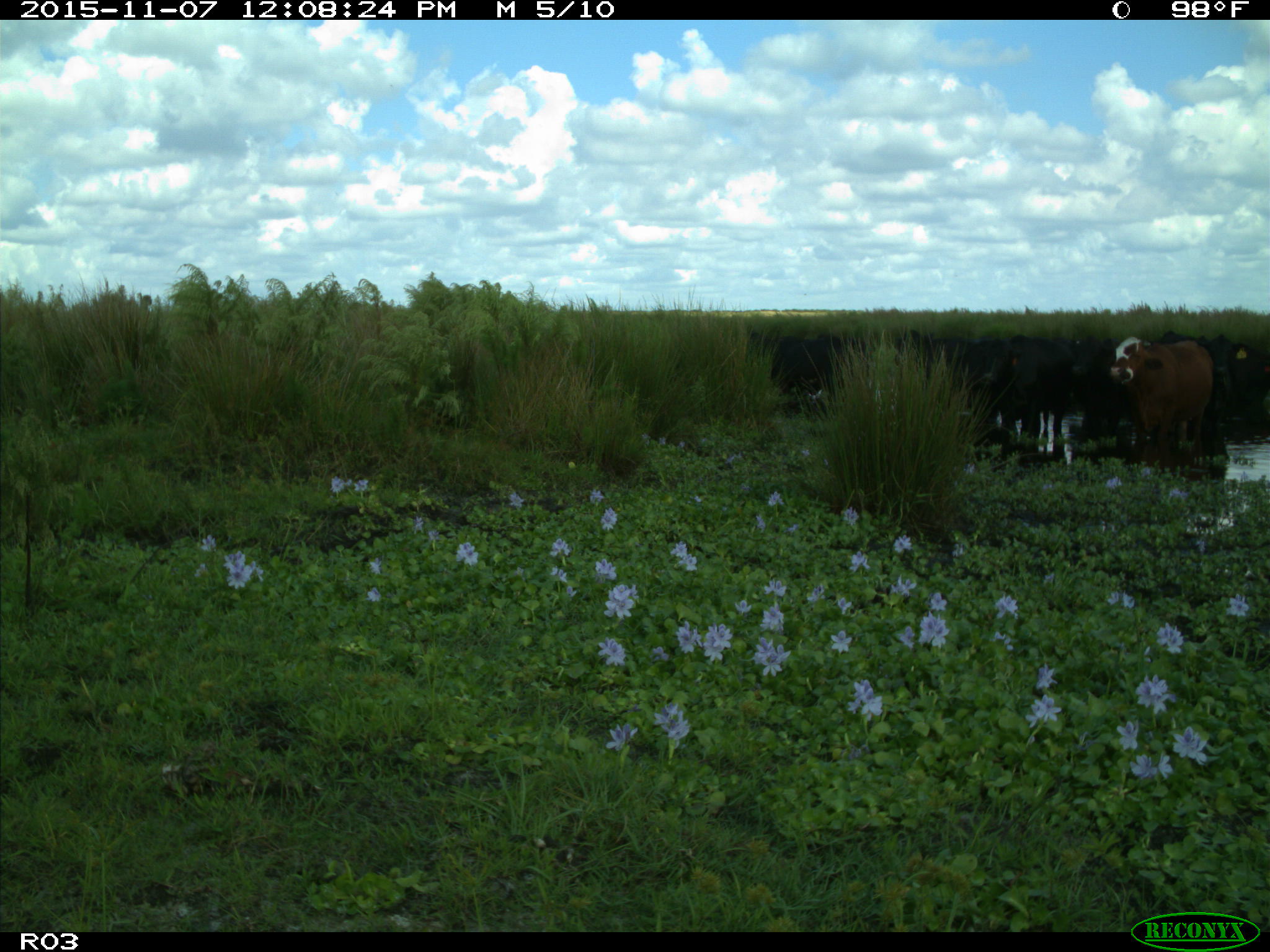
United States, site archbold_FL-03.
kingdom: Animalia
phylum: Chordata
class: Mammalia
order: Artiodactyla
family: Bovidae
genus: Bos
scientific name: Bos taurus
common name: domestic cow